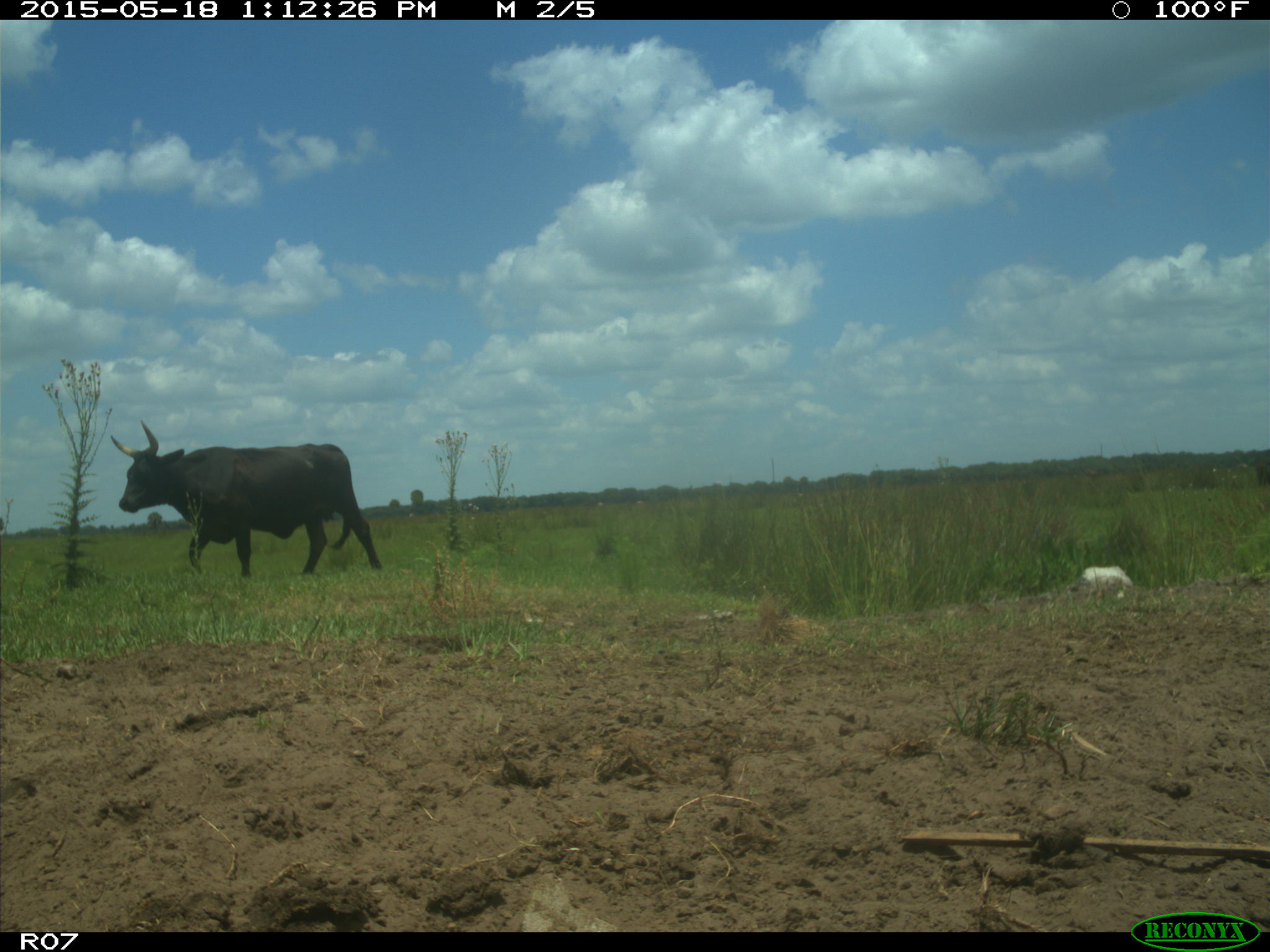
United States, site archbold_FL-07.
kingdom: Animalia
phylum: Chordata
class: Mammalia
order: Artiodactyla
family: Bovidae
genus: Bos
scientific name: Bos taurus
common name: domestic cow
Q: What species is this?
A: Bos taurus (domestic cow).